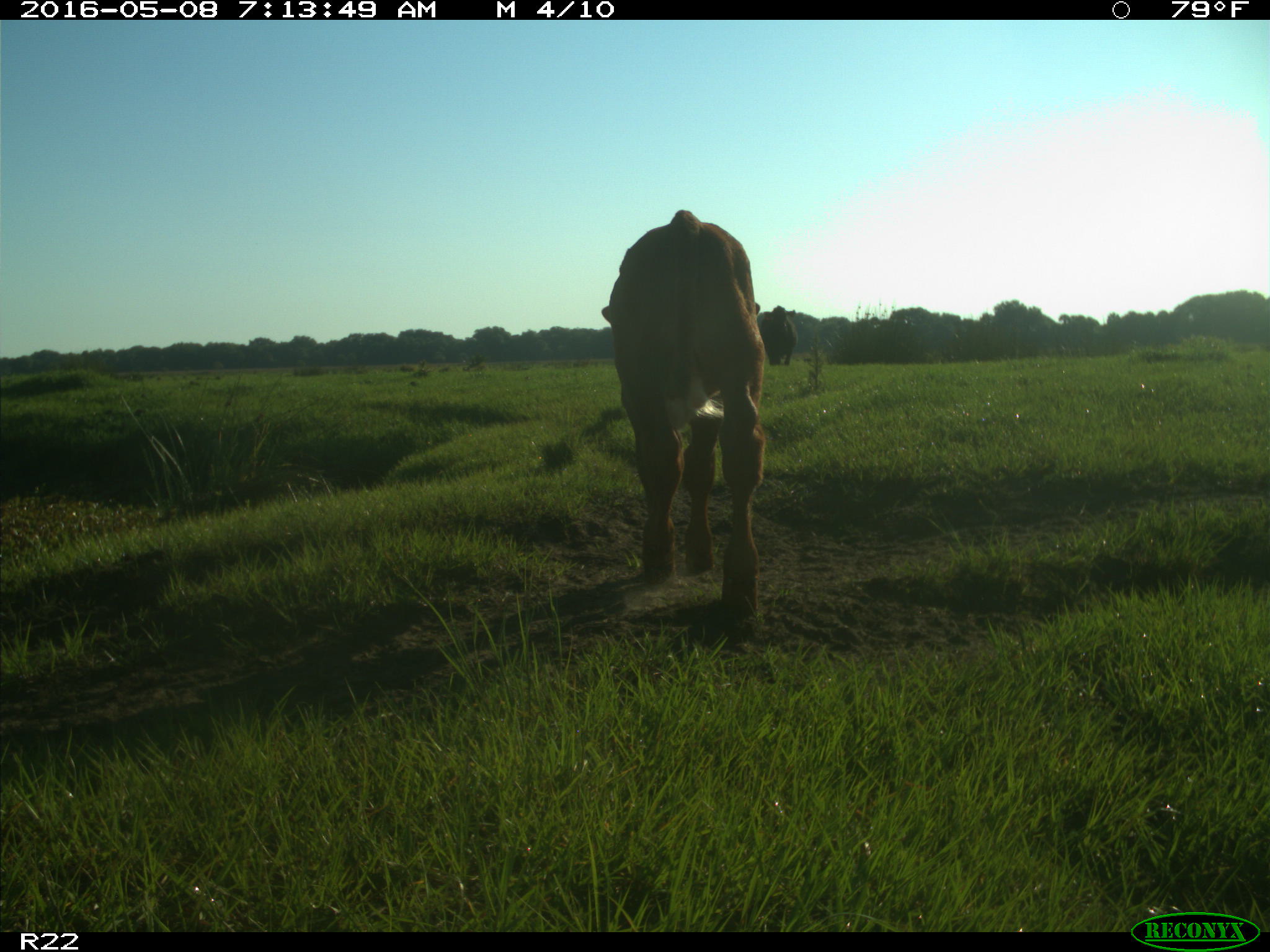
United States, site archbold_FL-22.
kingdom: Animalia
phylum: Chordata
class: Mammalia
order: Artiodactyla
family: Bovidae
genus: Bos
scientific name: Bos taurus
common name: domestic cow